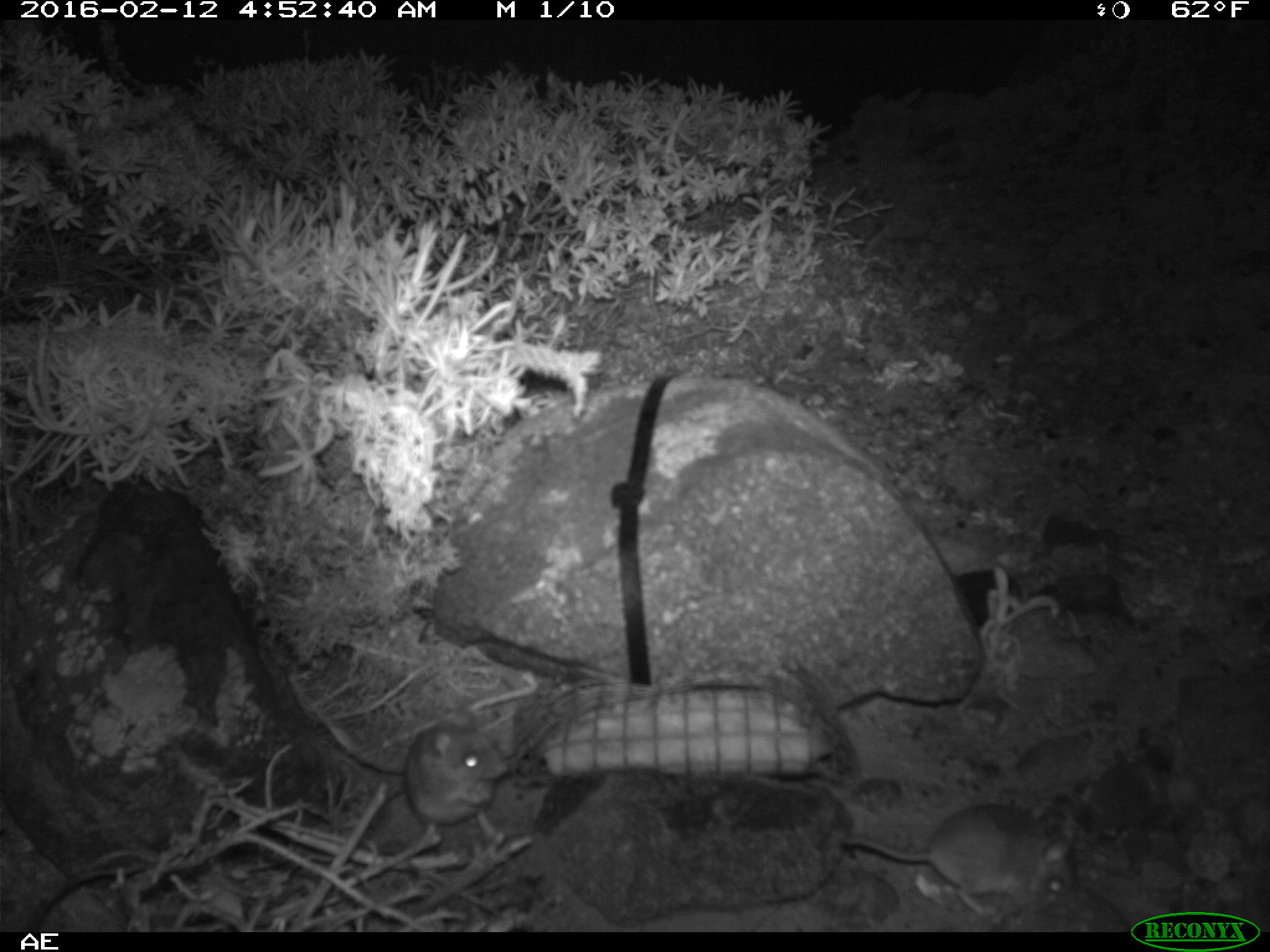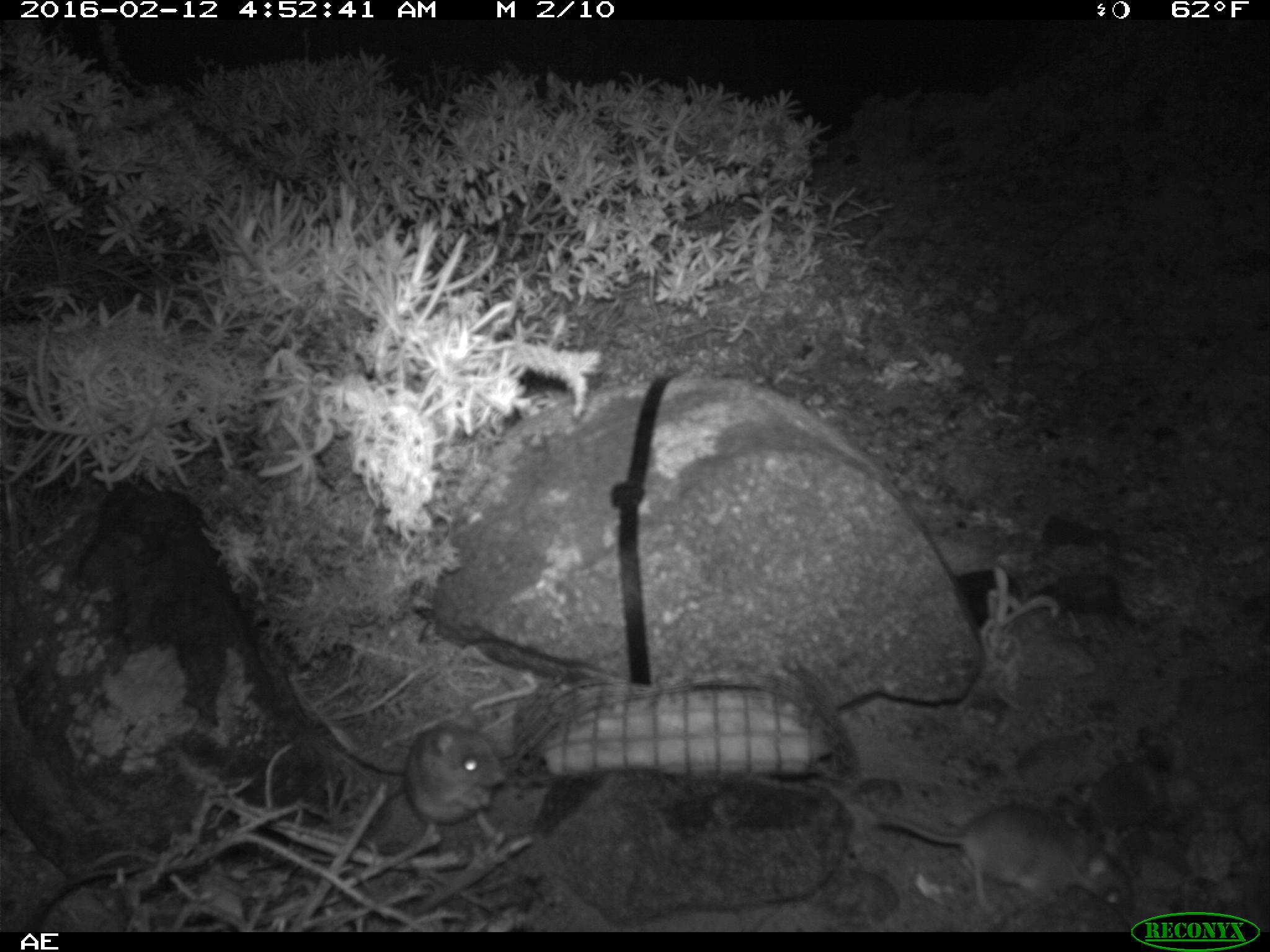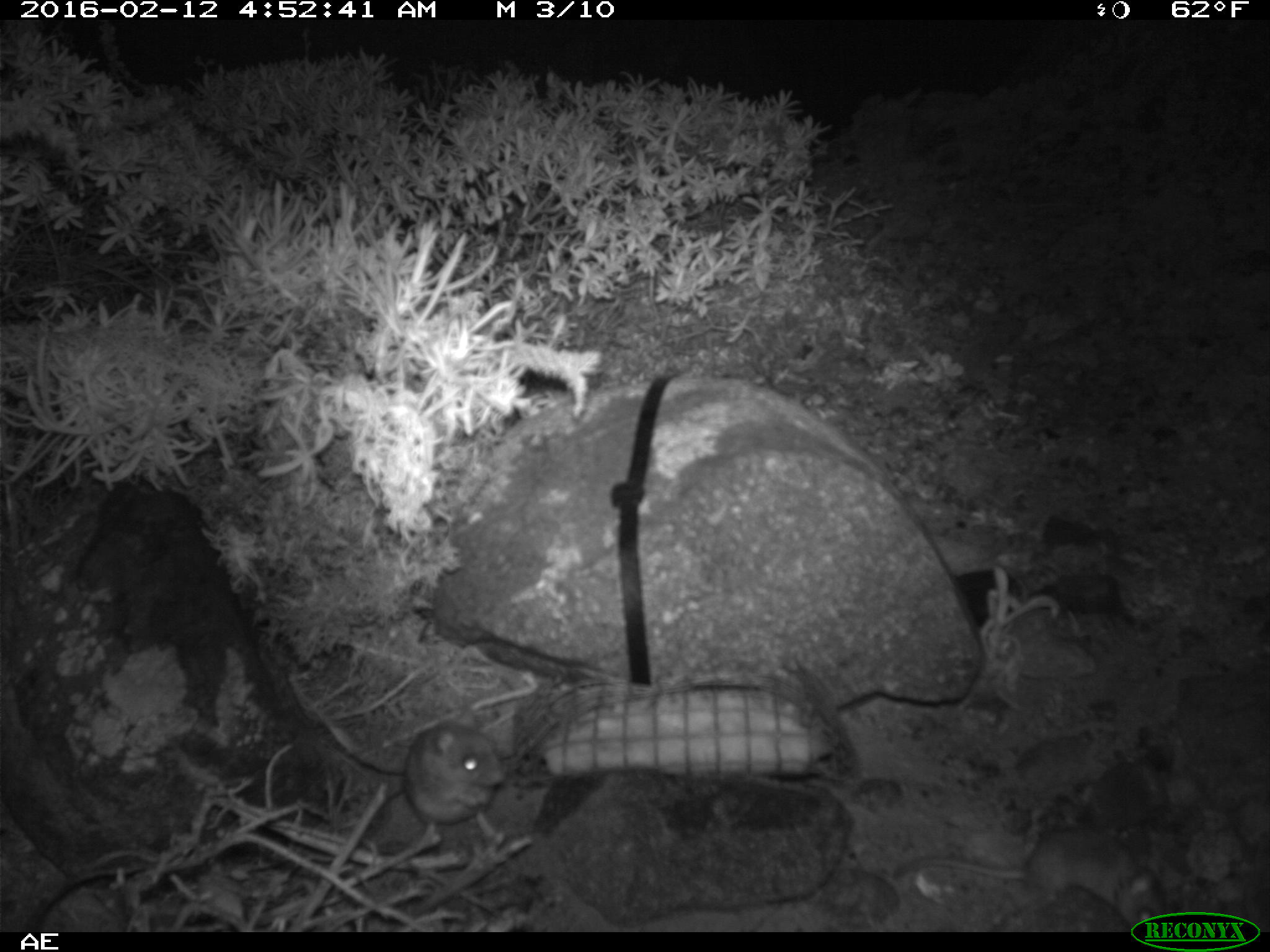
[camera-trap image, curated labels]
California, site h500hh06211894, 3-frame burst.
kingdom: Animalia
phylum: Chordata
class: Mammalia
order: Rodentia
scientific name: Rodentia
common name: rodent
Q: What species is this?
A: Rodent (Rodentia).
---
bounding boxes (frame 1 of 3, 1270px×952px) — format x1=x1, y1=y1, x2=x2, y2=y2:
rodent: x1=844, y1=802, x2=1079, y2=916; x1=366, y1=710, x2=510, y2=847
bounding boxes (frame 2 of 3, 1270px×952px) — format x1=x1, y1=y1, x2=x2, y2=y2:
rodent: x1=872, y1=802, x2=1135, y2=920; x1=402, y1=720, x2=508, y2=839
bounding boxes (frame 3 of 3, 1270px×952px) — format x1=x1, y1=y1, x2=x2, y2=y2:
rodent: x1=892, y1=824, x2=1169, y2=931; x1=406, y1=707, x2=506, y2=837